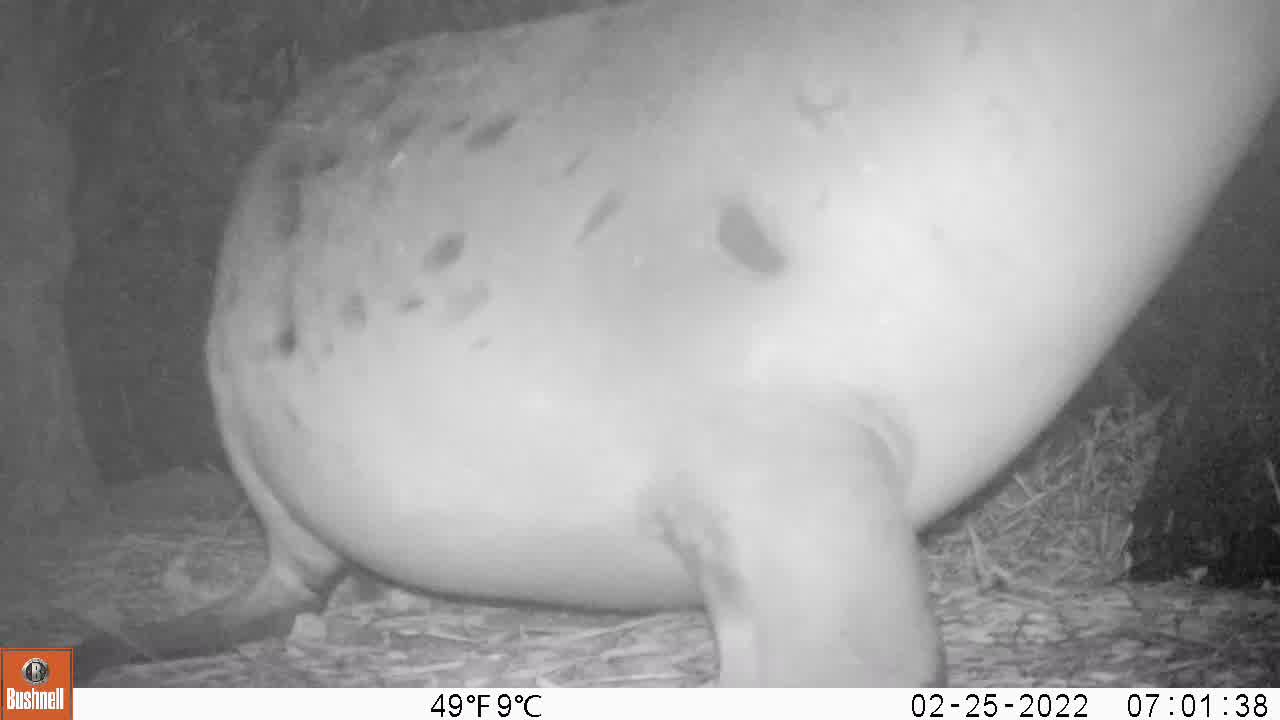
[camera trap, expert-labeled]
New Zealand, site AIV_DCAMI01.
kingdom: Animalia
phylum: Chordata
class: Mammalia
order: Carnivora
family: Otariidae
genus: Phocarctos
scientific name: Phocarctos hookeri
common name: new zealand sea lion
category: sealion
Sealion (new zealand sea lion) (Phocarctos hookeri).